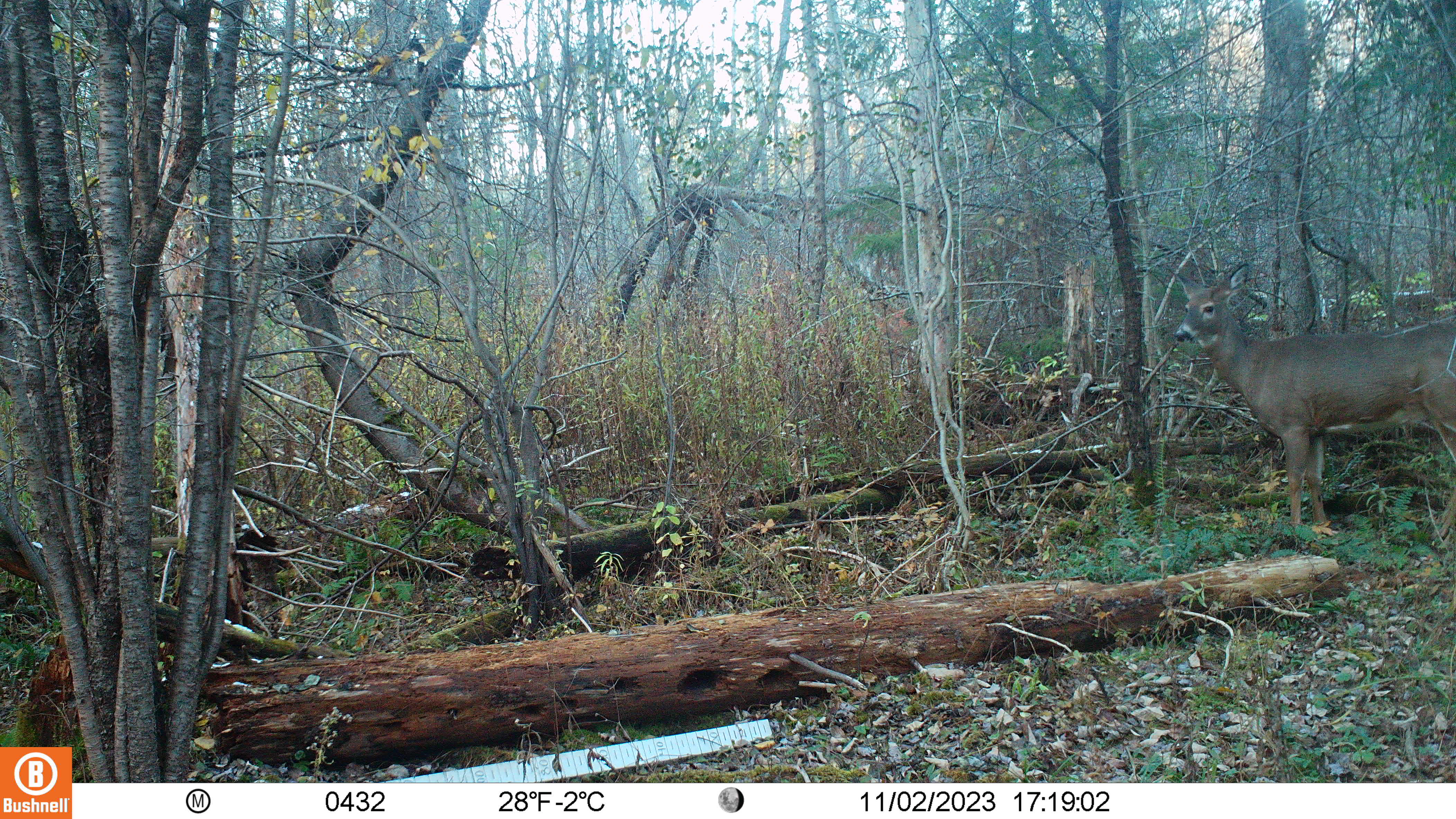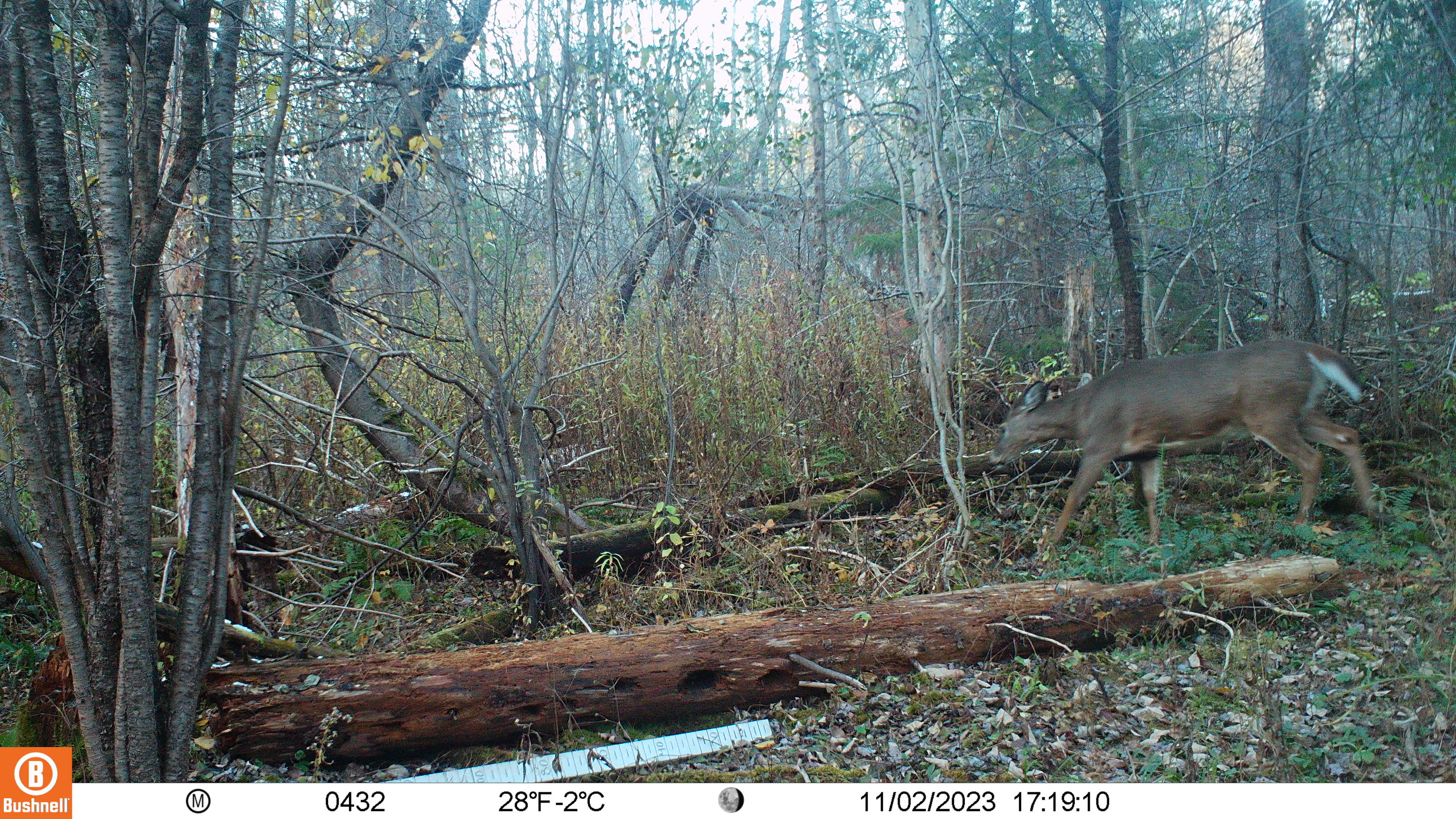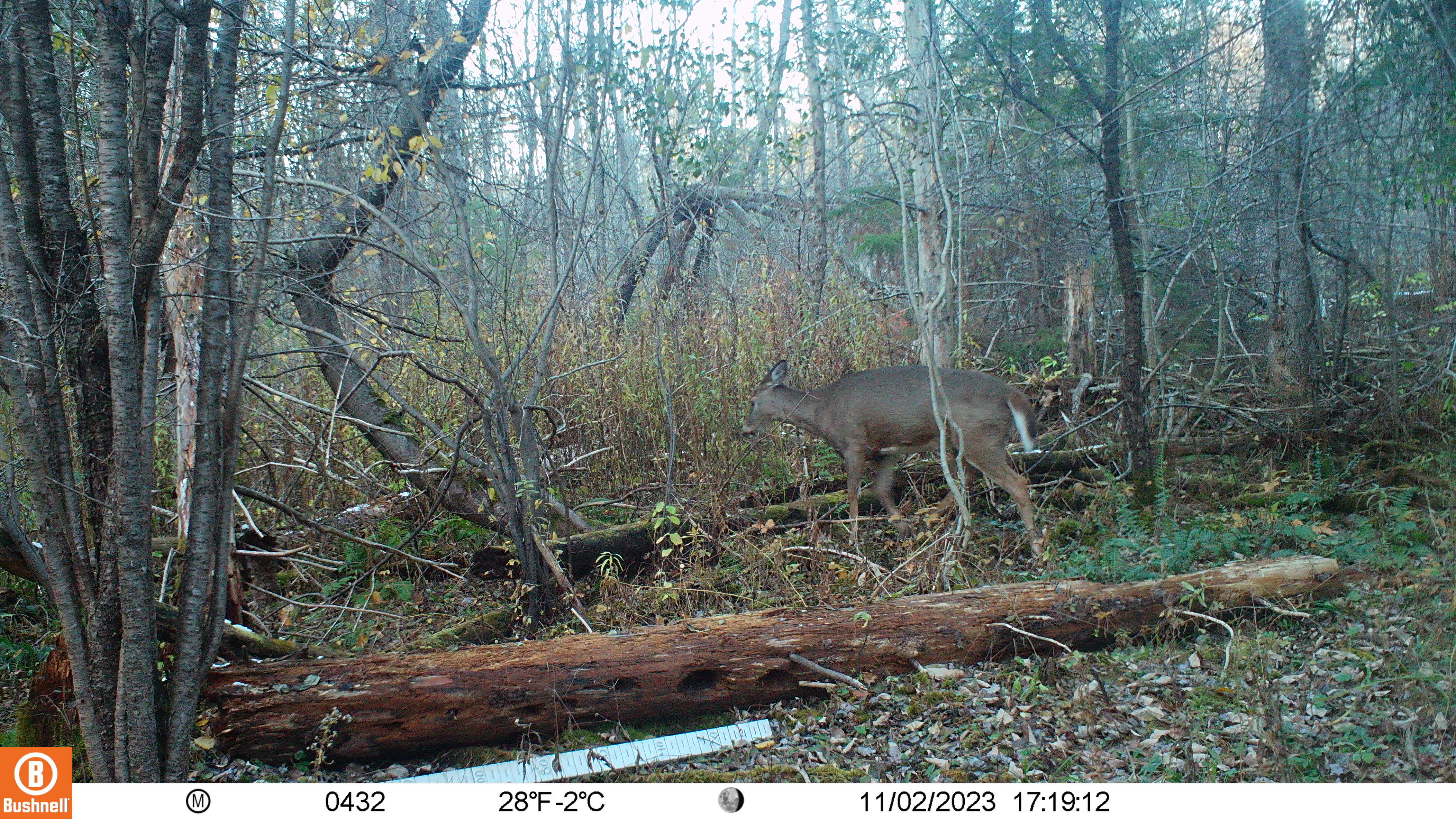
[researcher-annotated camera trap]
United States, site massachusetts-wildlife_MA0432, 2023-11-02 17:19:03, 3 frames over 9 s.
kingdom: Animalia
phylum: Chordata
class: Mammalia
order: Artiodactyla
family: Cervidae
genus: Odocoileus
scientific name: Odocoileus virginianus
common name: white-tailed deer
White-tailed deer (Odocoileus virginianus).